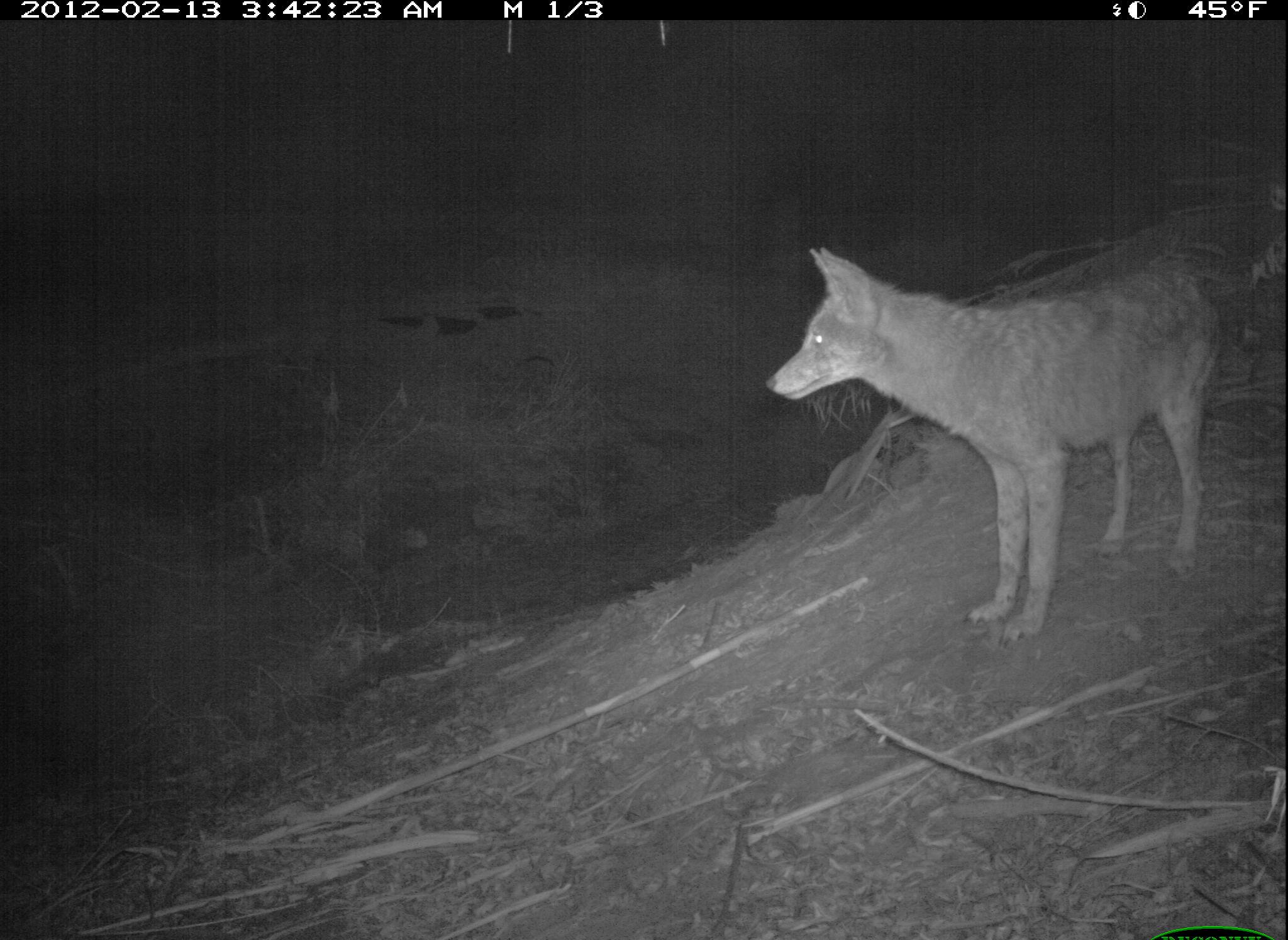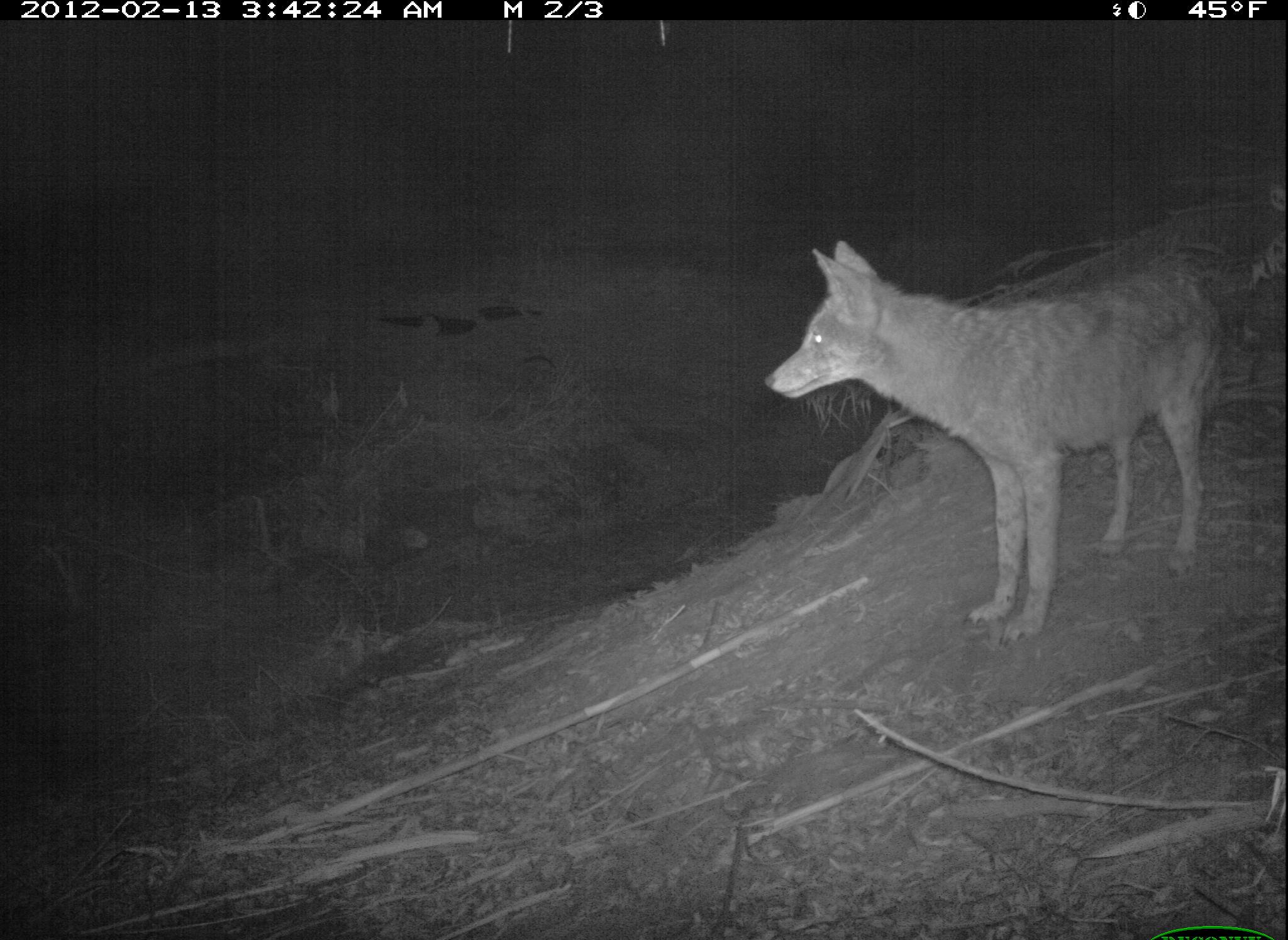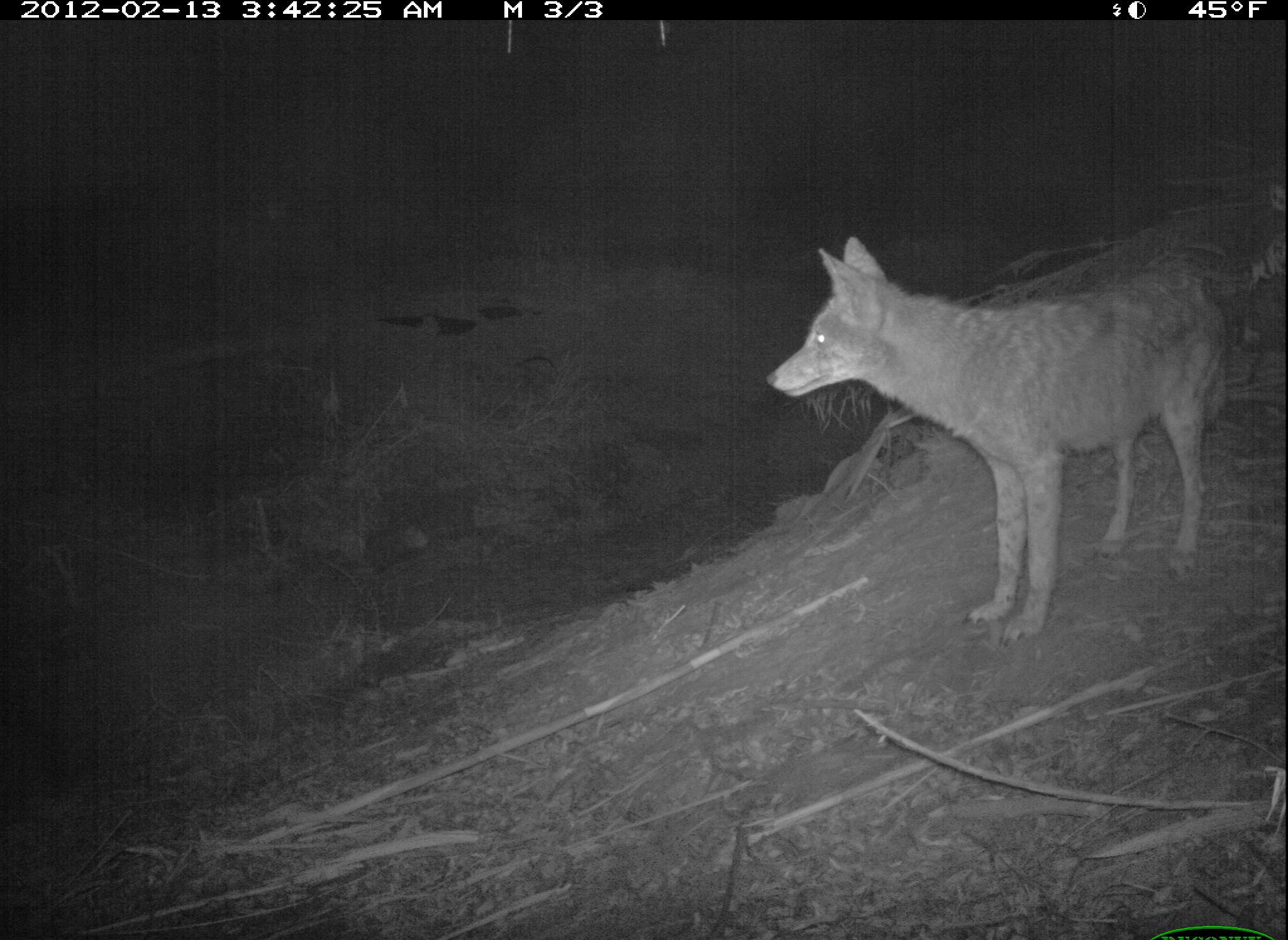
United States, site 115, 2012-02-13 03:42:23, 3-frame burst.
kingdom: Animalia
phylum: Chordata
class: Mammalia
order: Carnivora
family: Canidae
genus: Canis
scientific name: Canis latrans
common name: coyote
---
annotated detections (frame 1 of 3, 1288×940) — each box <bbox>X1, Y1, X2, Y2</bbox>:
coyote: <bbox>757, 240, 1253, 644</bbox>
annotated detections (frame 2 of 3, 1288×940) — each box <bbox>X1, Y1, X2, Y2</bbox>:
coyote: <bbox>758, 222, 1240, 648</bbox>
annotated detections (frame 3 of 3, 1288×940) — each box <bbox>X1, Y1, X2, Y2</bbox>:
coyote: <bbox>760, 229, 1243, 649</bbox>